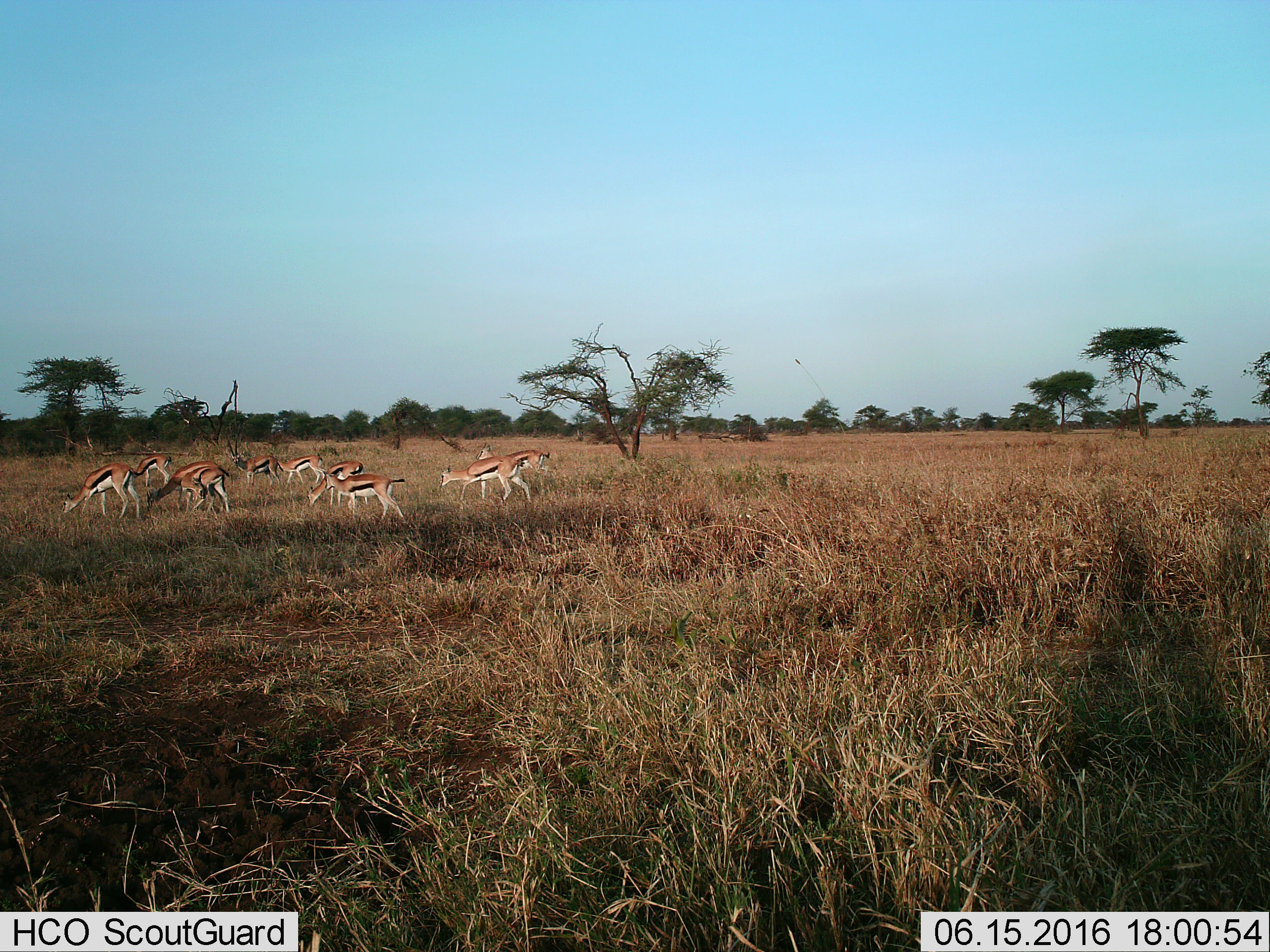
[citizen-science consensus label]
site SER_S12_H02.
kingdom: Animalia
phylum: Chordata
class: Mammalia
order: Artiodactyla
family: Bovidae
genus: Eudorcas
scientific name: Eudorcas thomsonii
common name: thomson's gazelle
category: gazellethomsons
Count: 10.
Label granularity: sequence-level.